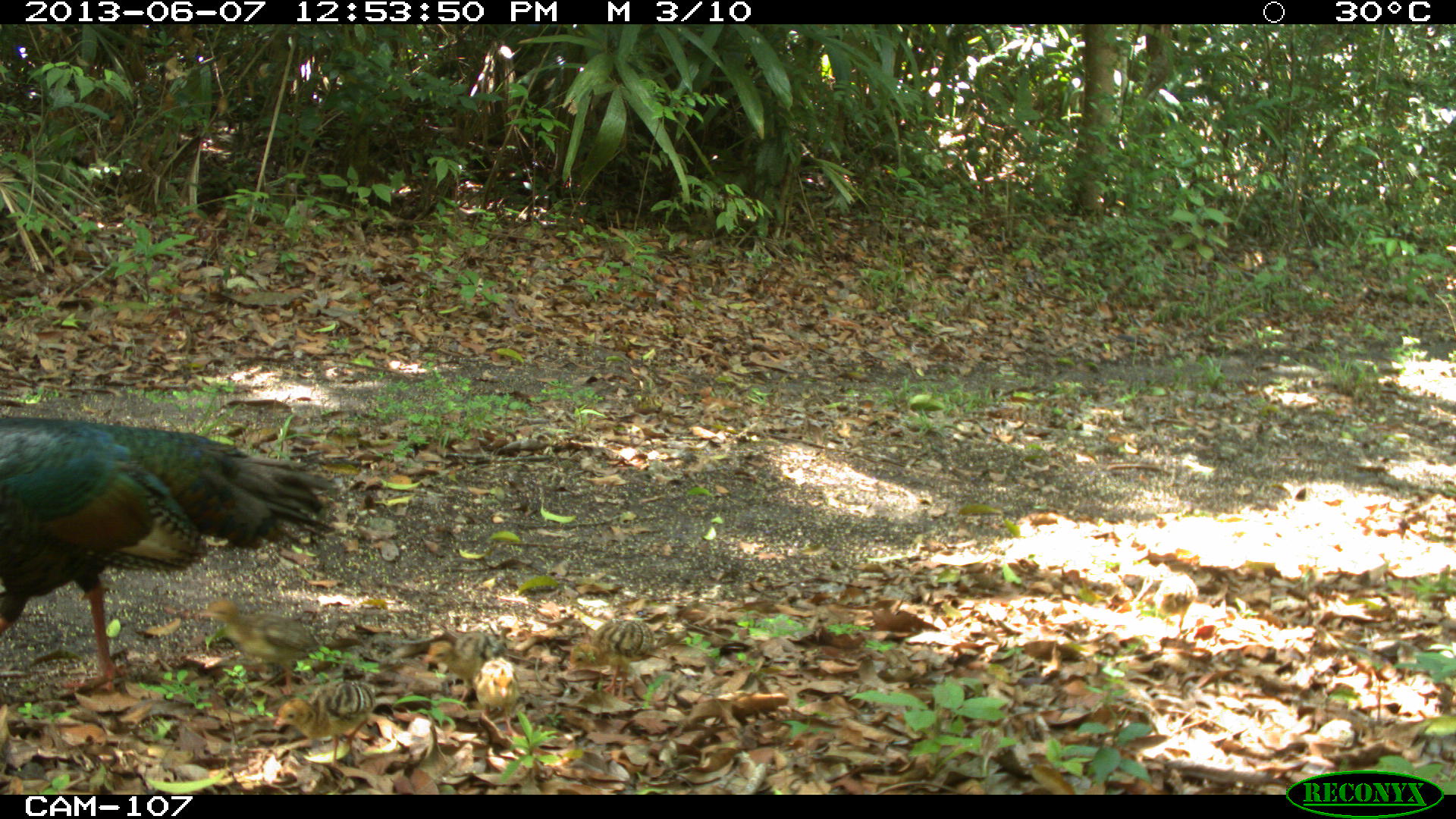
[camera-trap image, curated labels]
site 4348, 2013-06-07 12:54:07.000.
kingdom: Animalia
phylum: Chordata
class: Aves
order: Galliformes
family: Phasianidae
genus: Meleagris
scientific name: Meleagris ocellata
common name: ocellated turkey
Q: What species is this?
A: Meleagris ocellata (ocellated turkey).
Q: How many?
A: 1.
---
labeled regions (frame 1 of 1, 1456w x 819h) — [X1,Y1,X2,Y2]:
meleagris ocellata: [0,410,342,695]